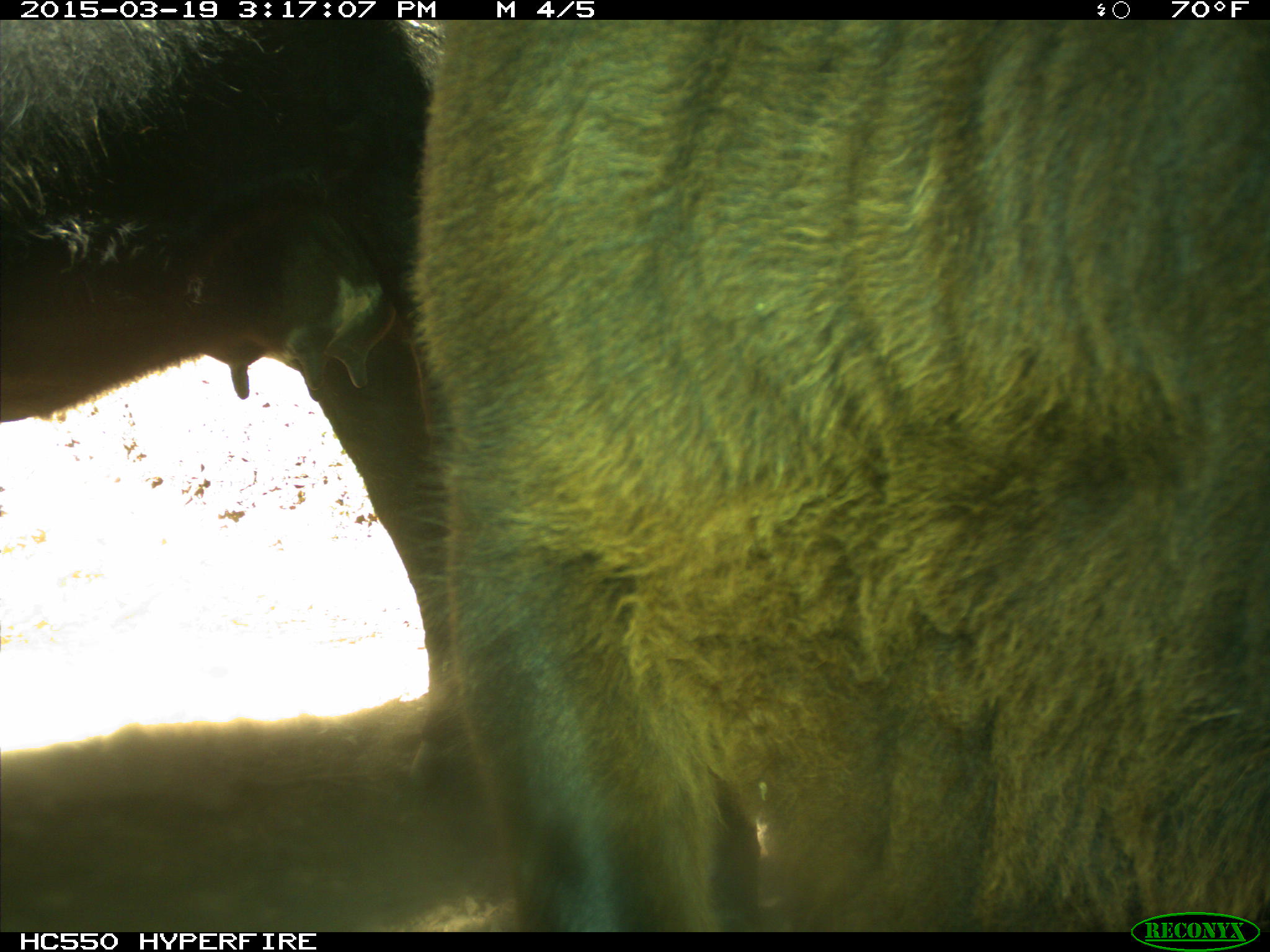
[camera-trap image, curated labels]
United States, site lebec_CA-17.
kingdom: Animalia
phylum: Chordata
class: Mammalia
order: Artiodactyla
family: Bovidae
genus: Bos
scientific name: Bos taurus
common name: domestic cow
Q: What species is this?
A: Bos taurus (domestic cow).